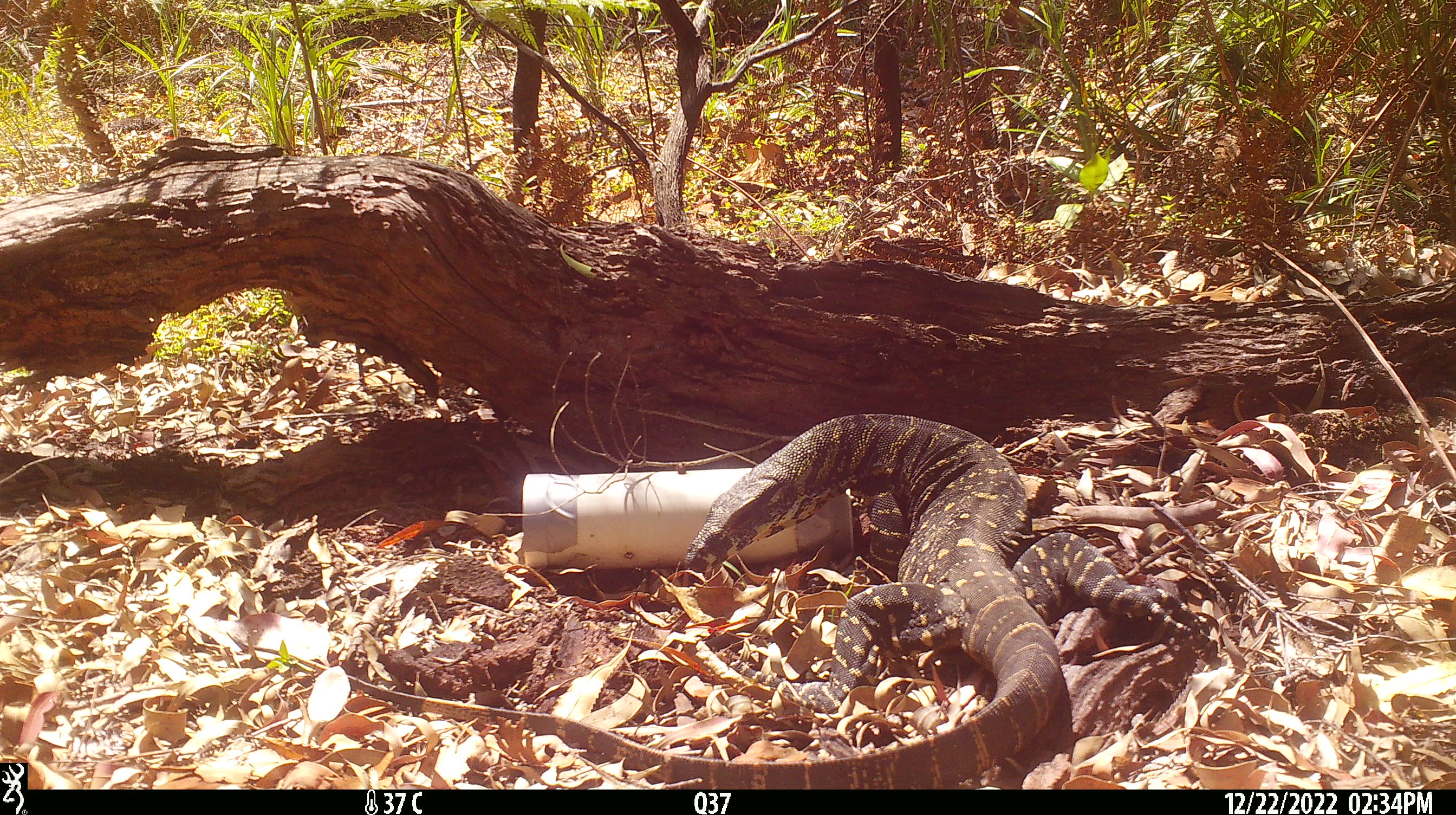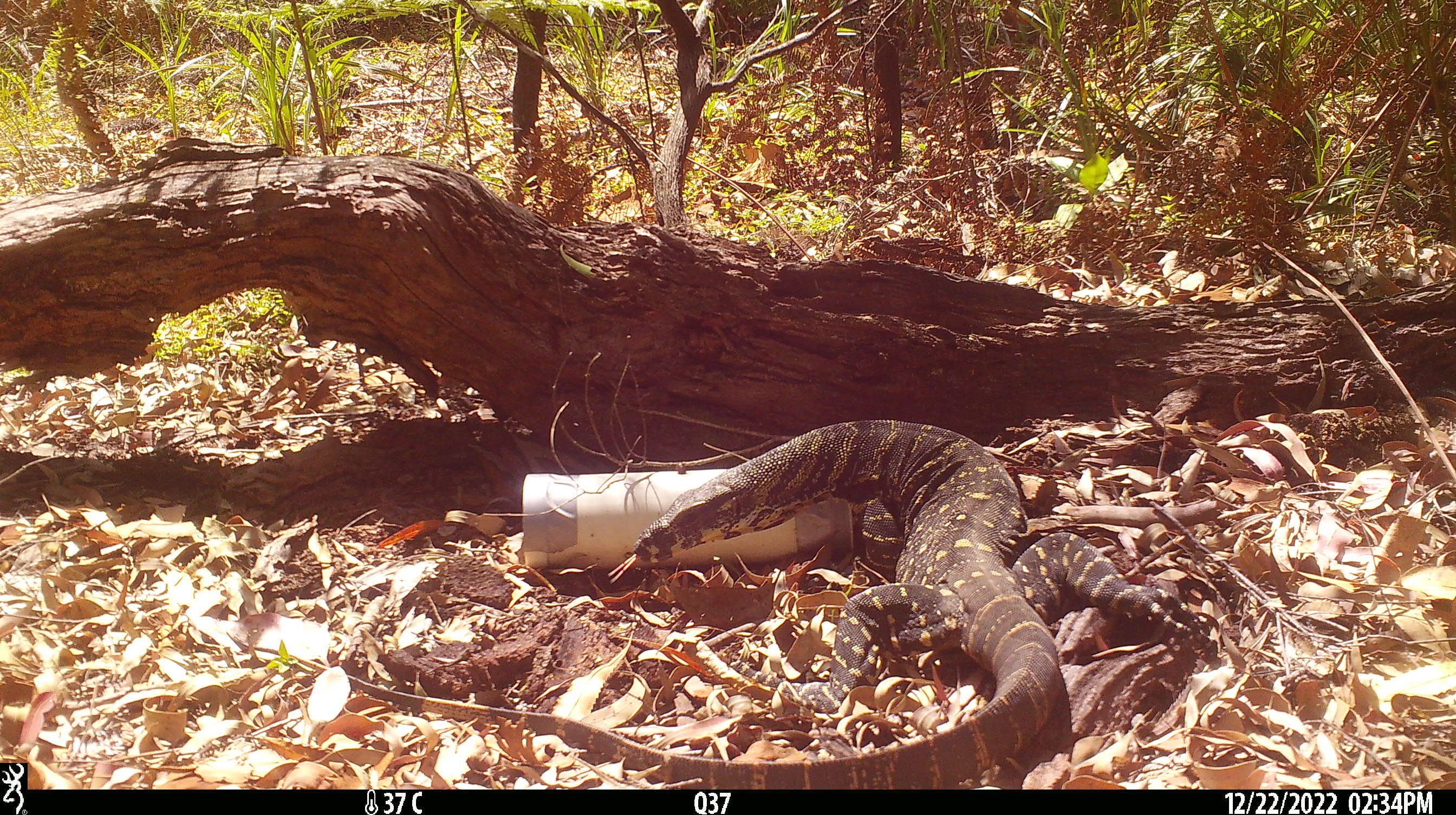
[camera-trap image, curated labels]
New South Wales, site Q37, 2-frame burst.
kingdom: Animalia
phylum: Chordata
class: Reptilia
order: Squamata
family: Varanidae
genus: Varanus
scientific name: Varanus varius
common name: lace monitor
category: goanna